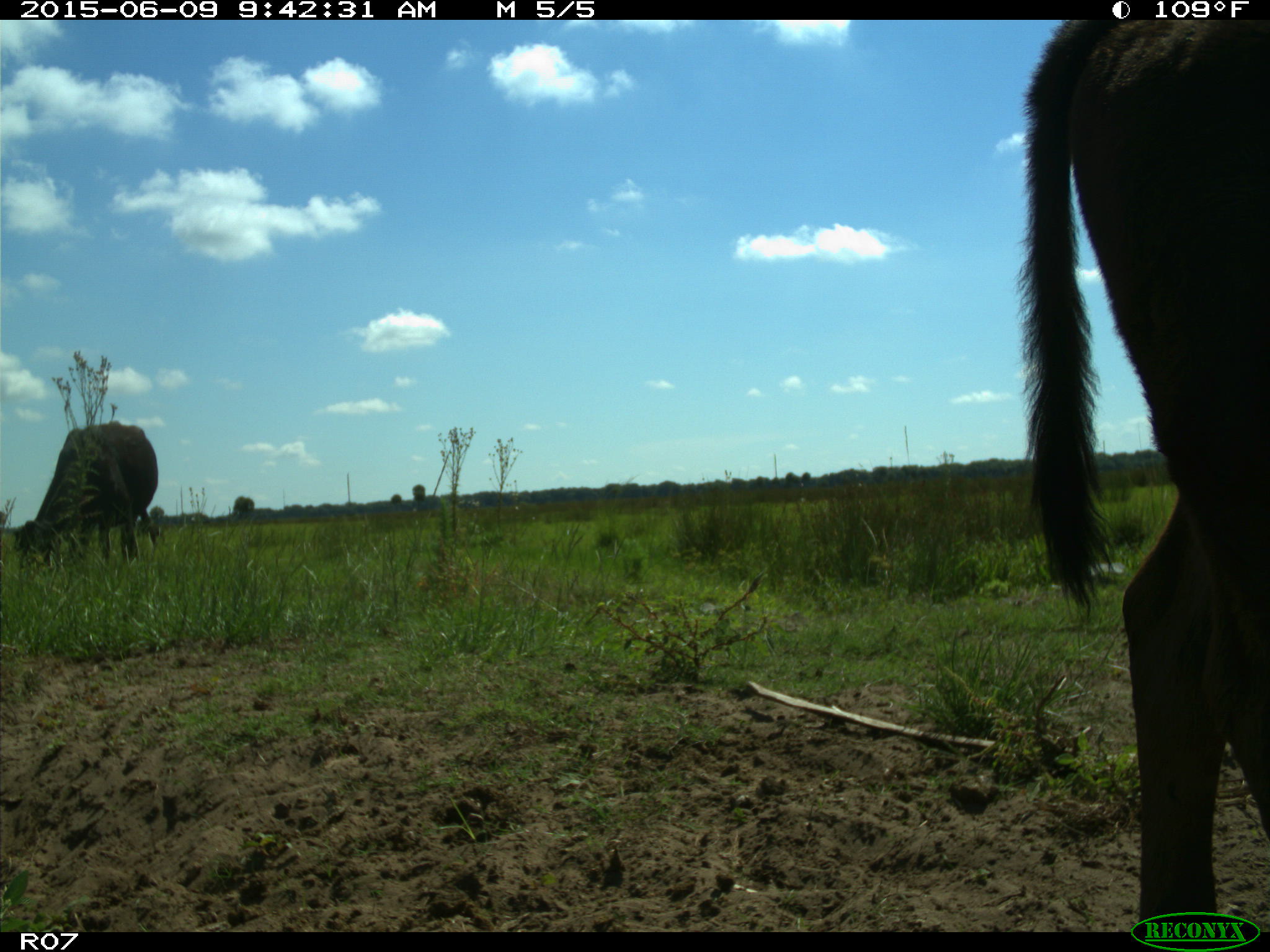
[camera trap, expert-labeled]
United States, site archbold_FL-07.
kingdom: Animalia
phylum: Chordata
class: Mammalia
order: Artiodactyla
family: Bovidae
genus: Bos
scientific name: Bos taurus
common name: domestic cow